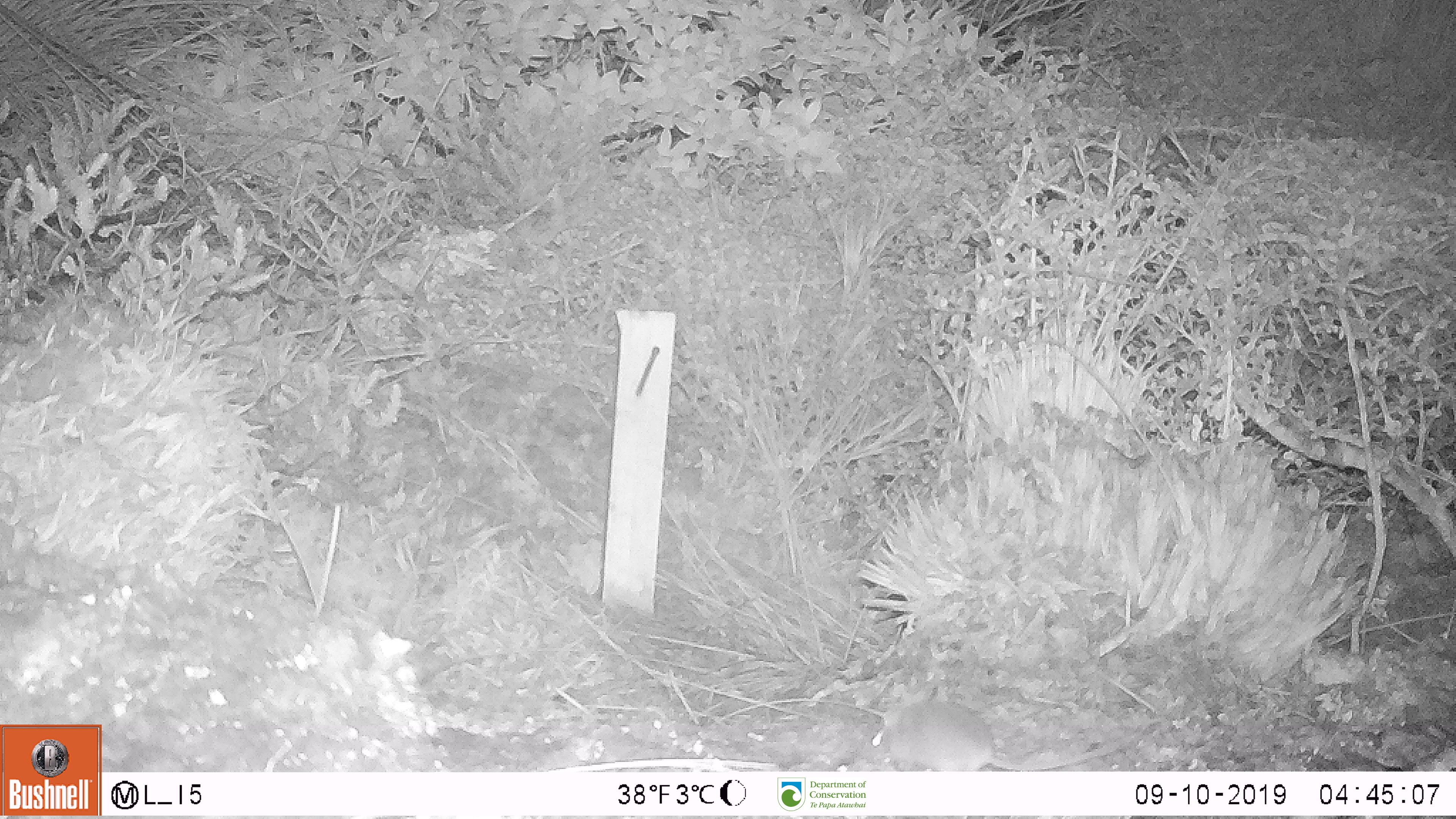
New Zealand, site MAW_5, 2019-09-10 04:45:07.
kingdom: Animalia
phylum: Chordata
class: Mammalia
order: Rodentia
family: Muridae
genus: Mus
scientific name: Mus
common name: mouse